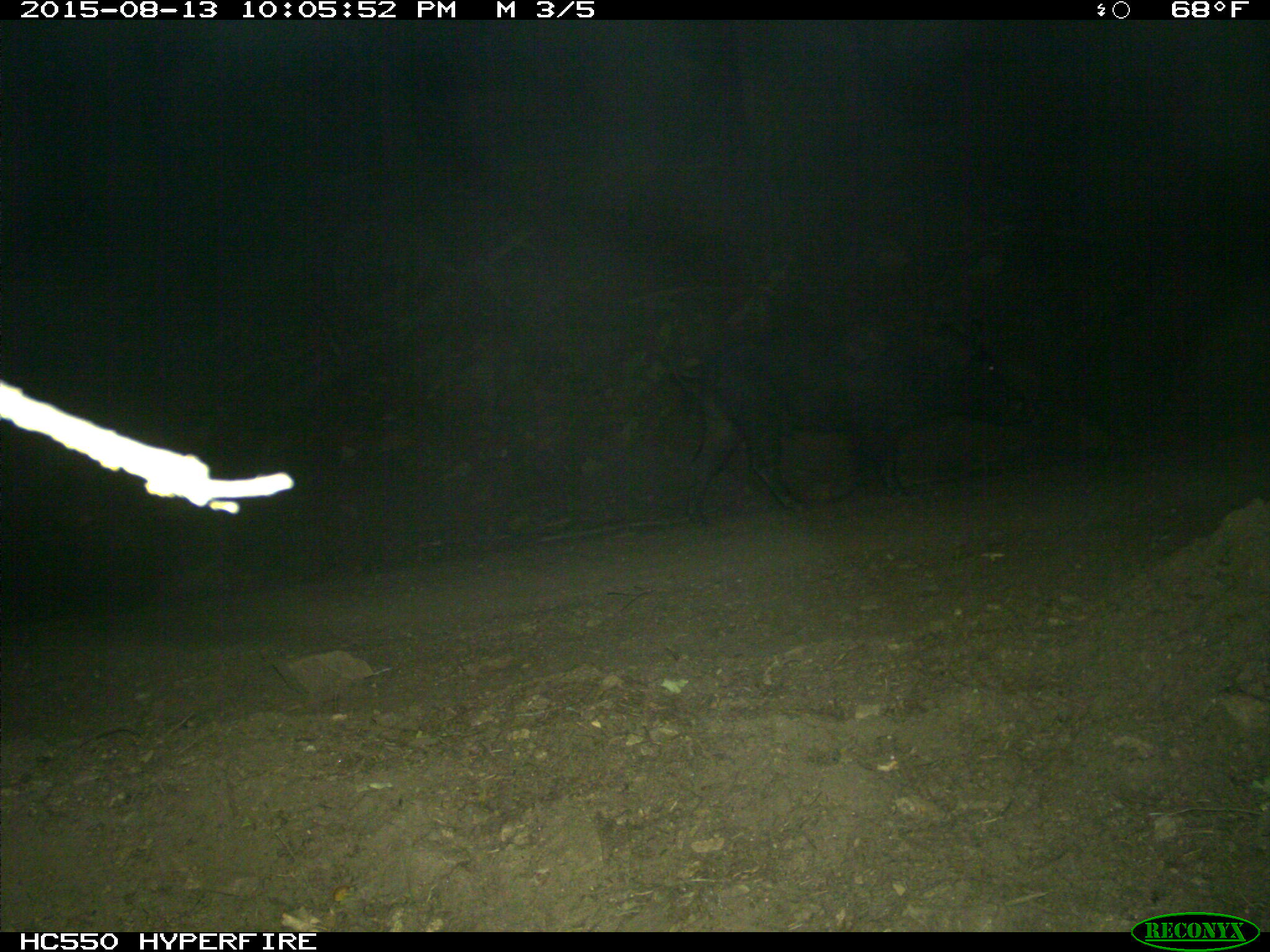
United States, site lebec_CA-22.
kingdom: Animalia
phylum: Chordata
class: Mammalia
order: Artiodactyla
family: Suidae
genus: Sus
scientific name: Sus scrofa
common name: wild boar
Sus scrofa (wild boar).